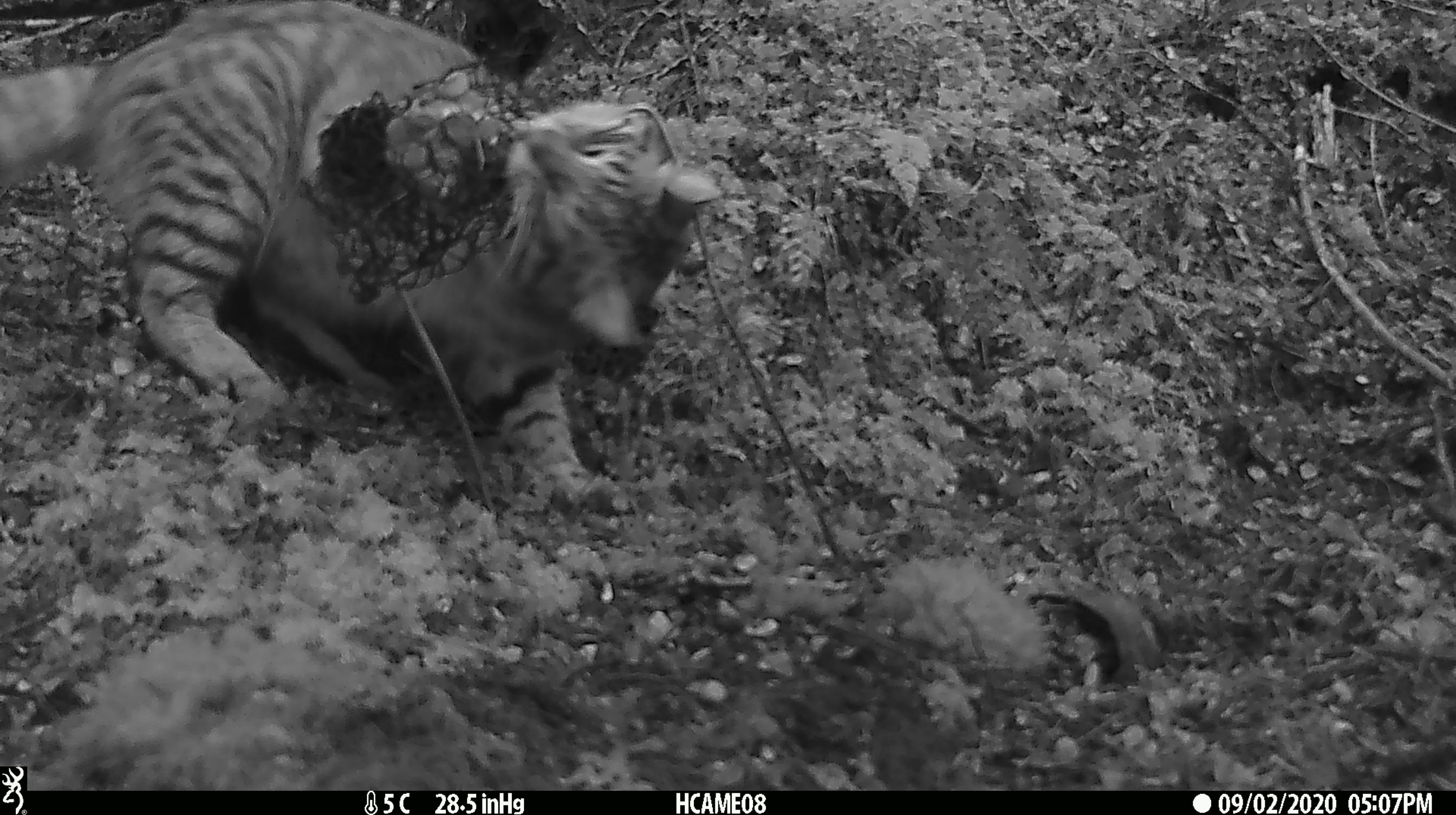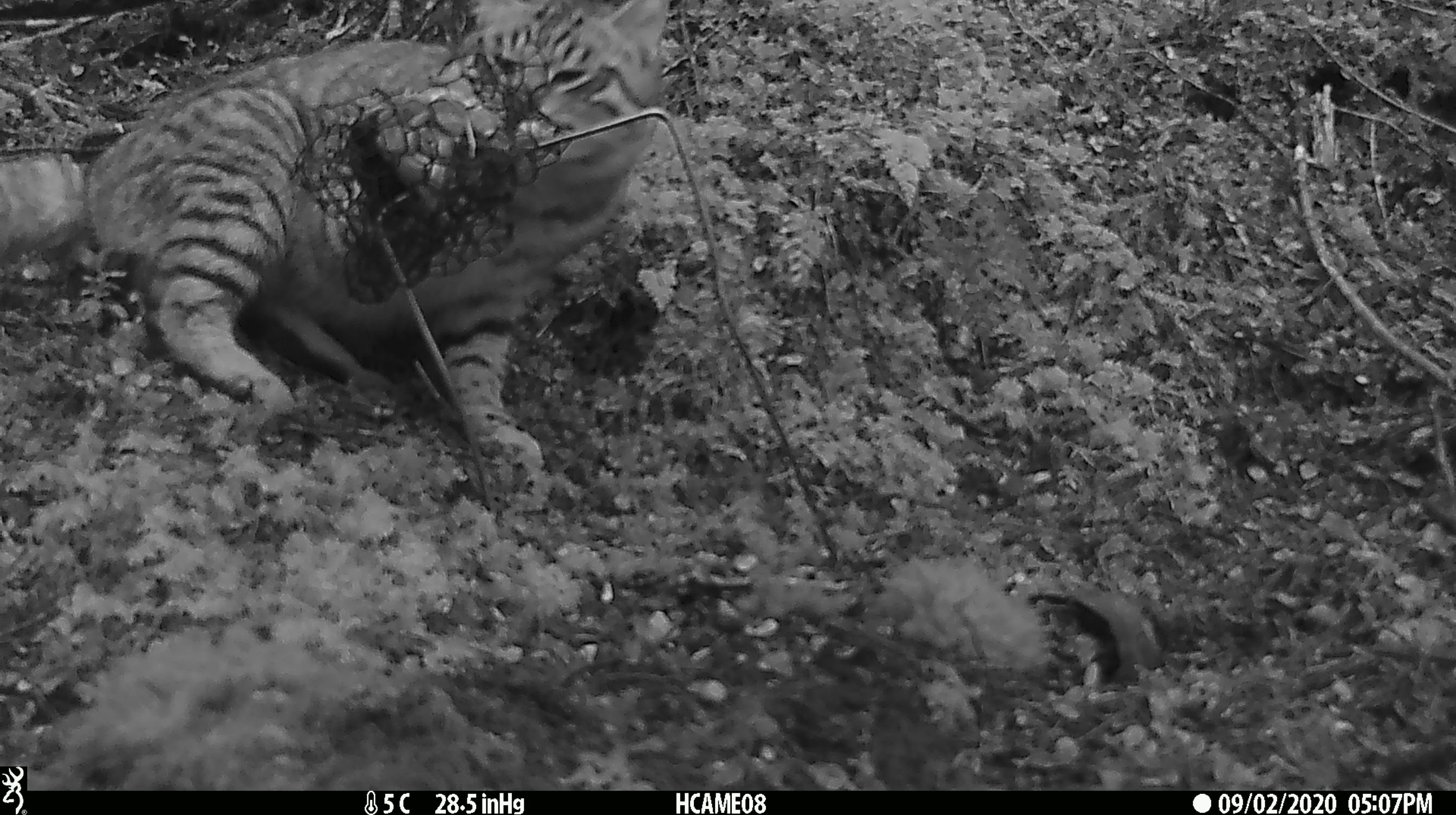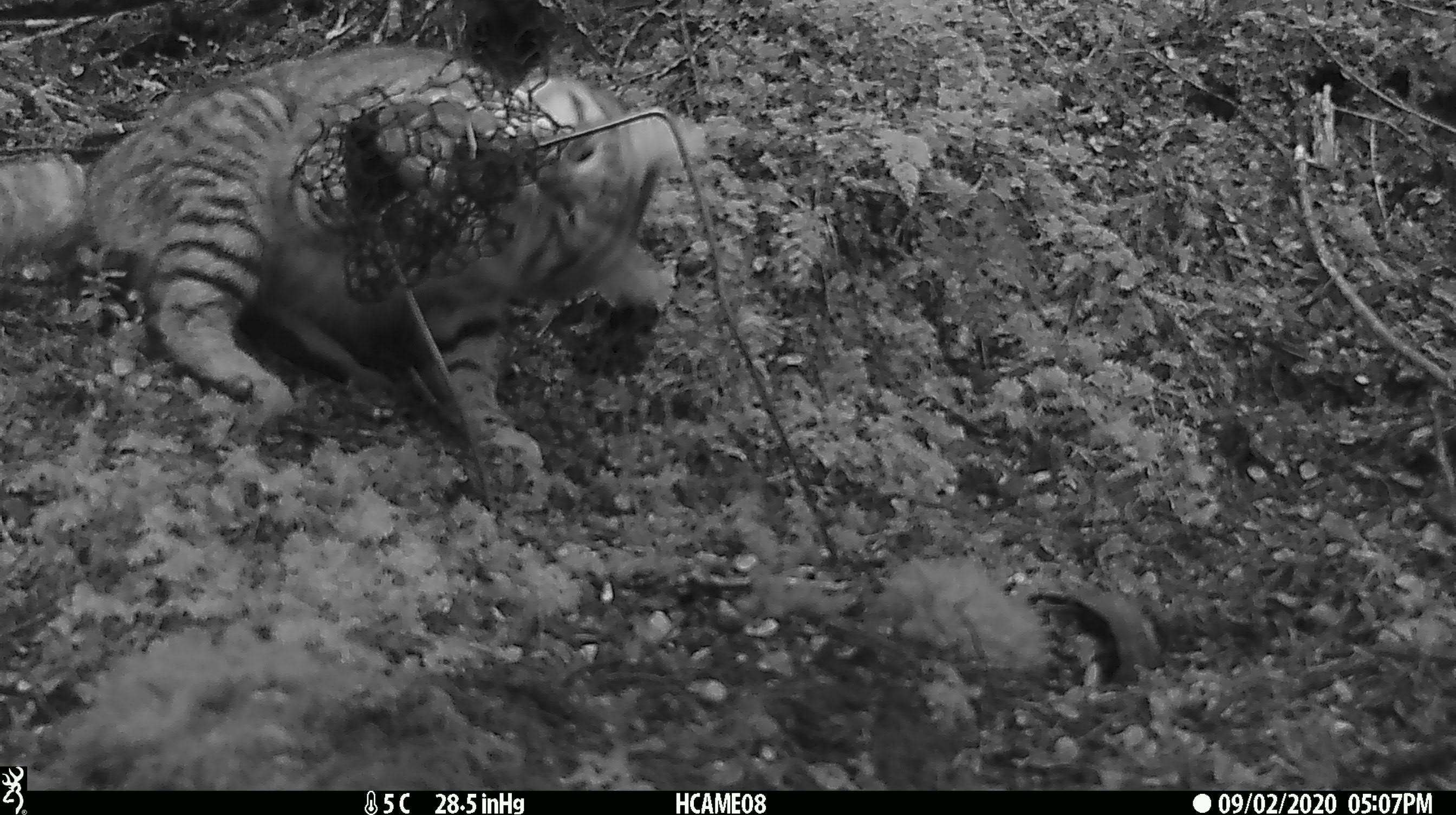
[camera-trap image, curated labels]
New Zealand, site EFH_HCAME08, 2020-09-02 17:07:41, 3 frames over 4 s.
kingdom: Animalia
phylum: Chordata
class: Mammalia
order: Carnivora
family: Felidae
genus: Felis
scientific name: Felis catus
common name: domestic cat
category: cat